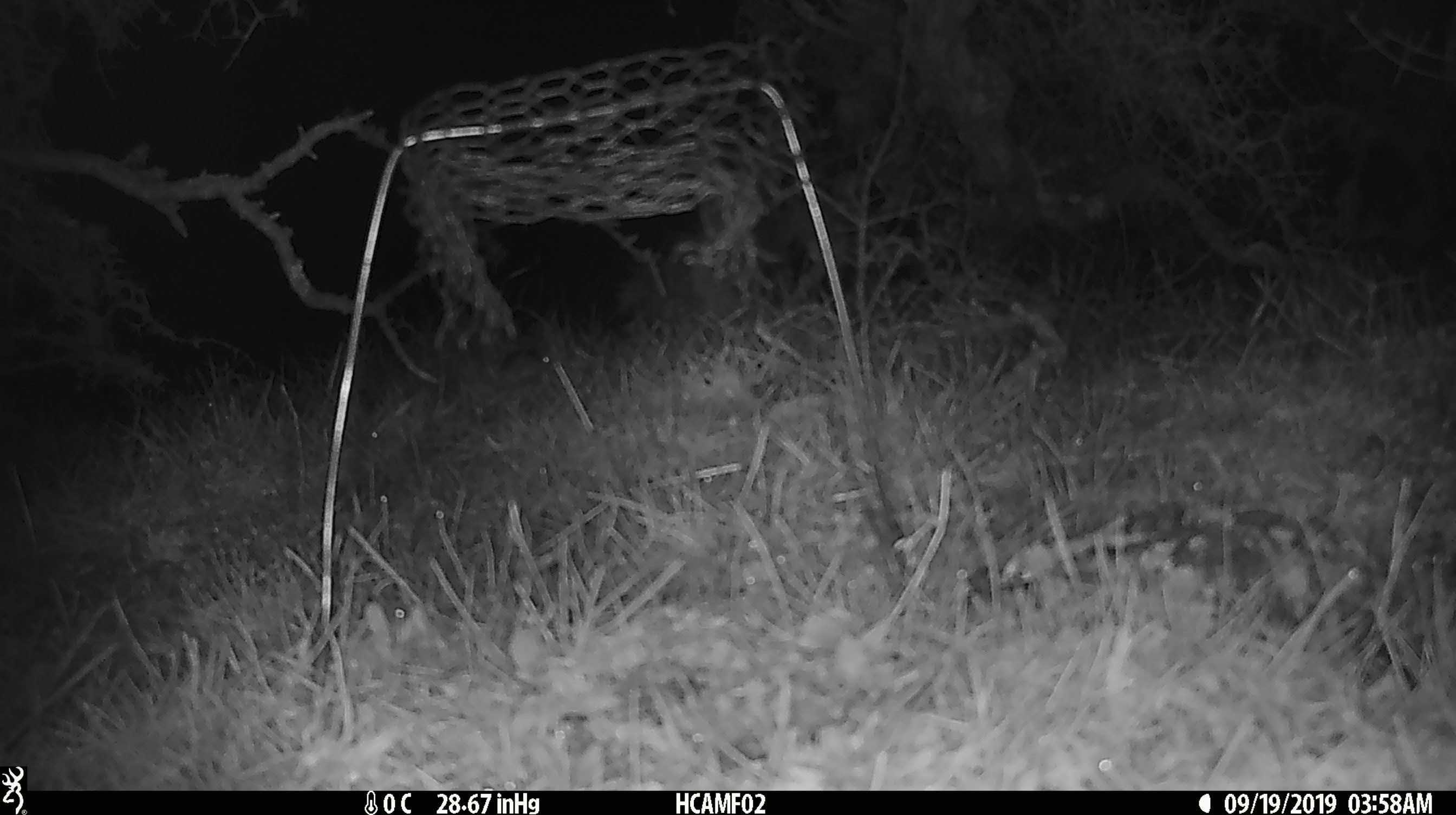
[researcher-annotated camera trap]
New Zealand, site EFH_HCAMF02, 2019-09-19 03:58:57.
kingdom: Animalia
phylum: Chordata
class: Mammalia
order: Rodentia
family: Muridae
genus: Mus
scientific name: Mus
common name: mouse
Mouse (Mus).